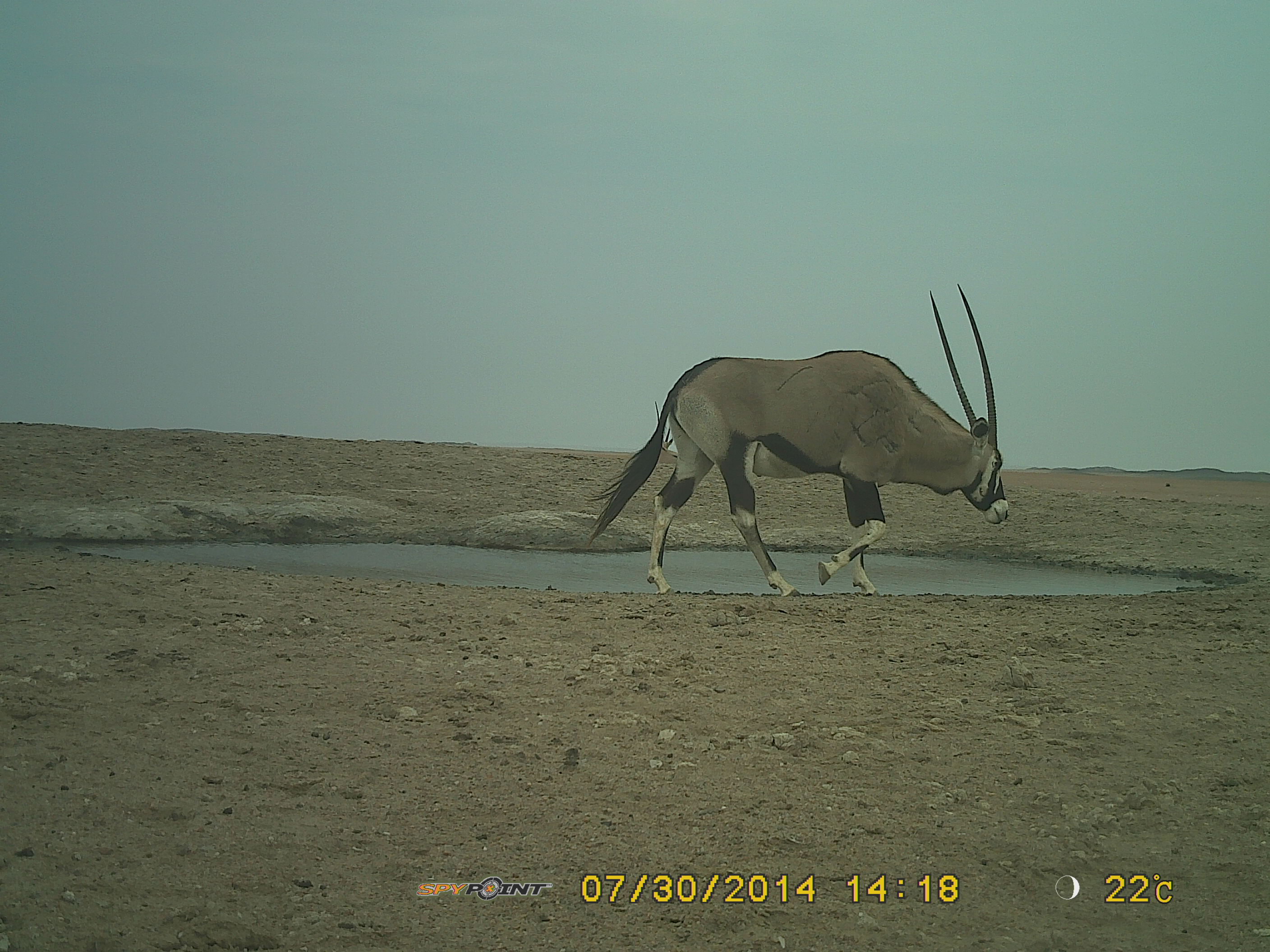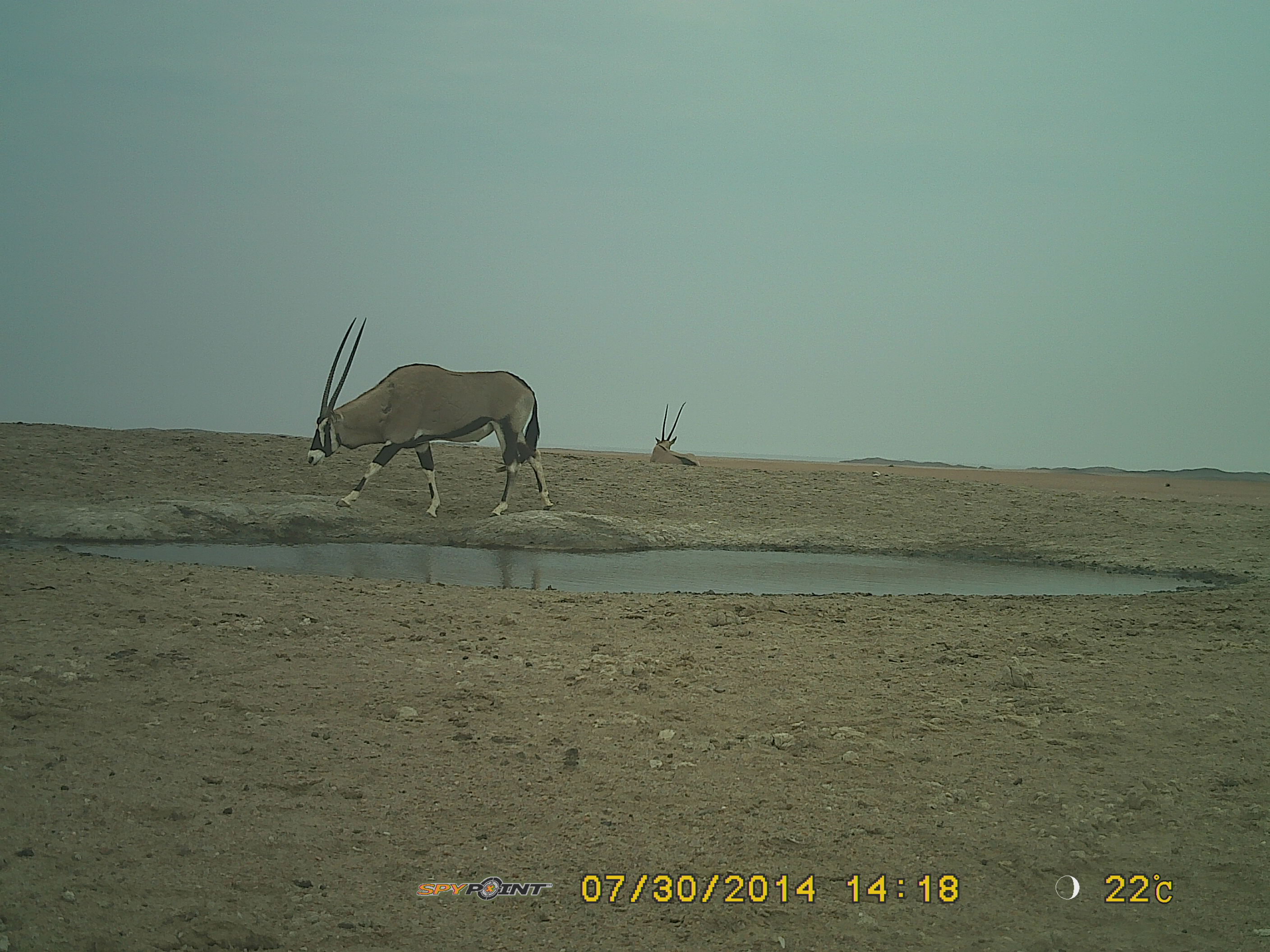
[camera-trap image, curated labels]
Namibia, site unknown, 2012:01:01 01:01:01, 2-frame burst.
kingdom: Animalia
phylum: Chordata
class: Mammalia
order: Artiodactyla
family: Bovidae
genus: Oryx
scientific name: Oryx gazella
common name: gemsbok